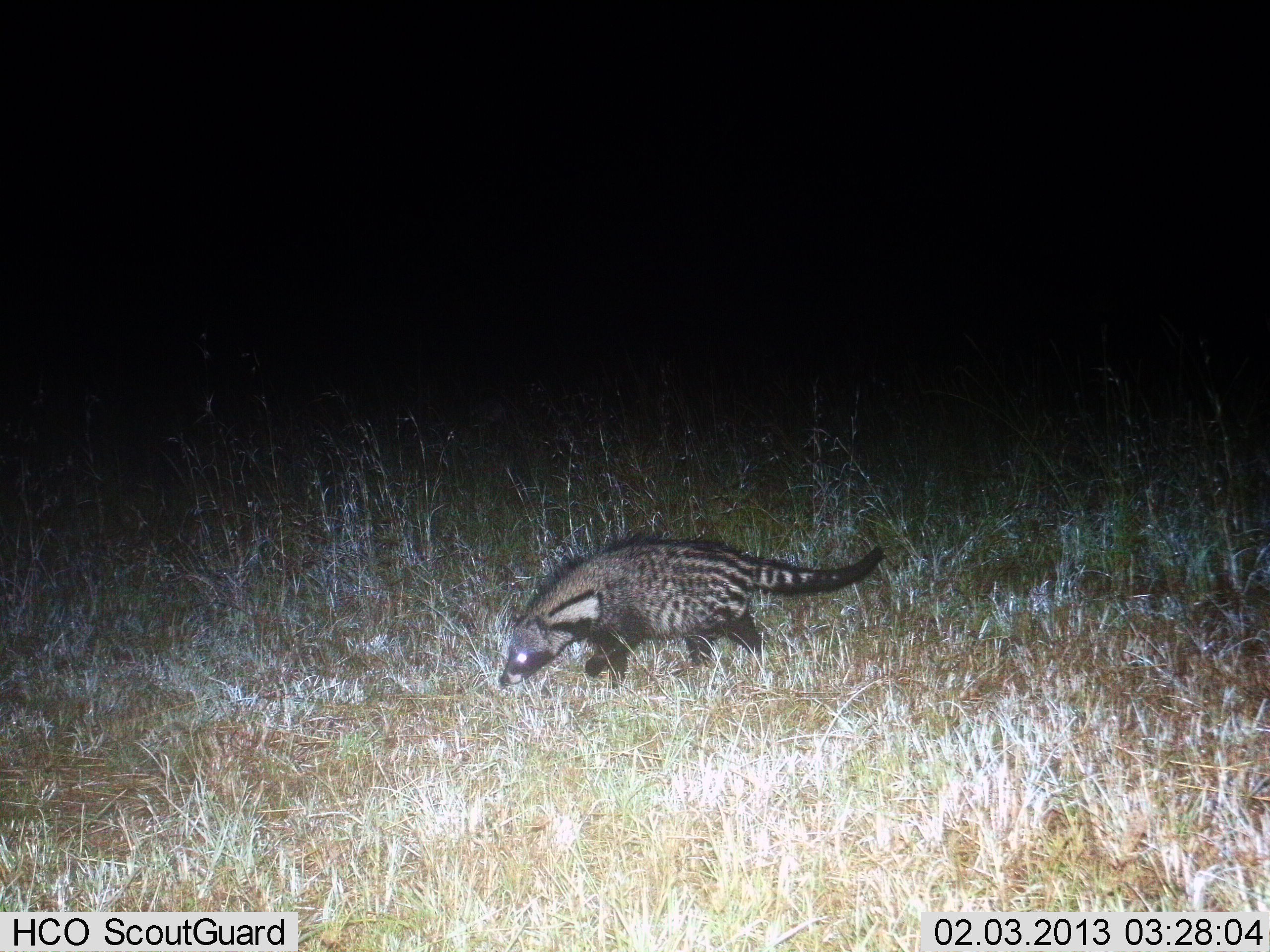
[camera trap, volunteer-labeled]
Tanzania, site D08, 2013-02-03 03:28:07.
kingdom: Animalia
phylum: Chordata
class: Mammalia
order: Carnivora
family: Viverridae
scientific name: Viverridae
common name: civet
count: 1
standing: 4%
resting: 0%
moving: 96%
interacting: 0%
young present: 0%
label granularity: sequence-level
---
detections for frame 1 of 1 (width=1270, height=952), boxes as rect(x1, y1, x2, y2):
animal: rect(498, 532, 884, 690)